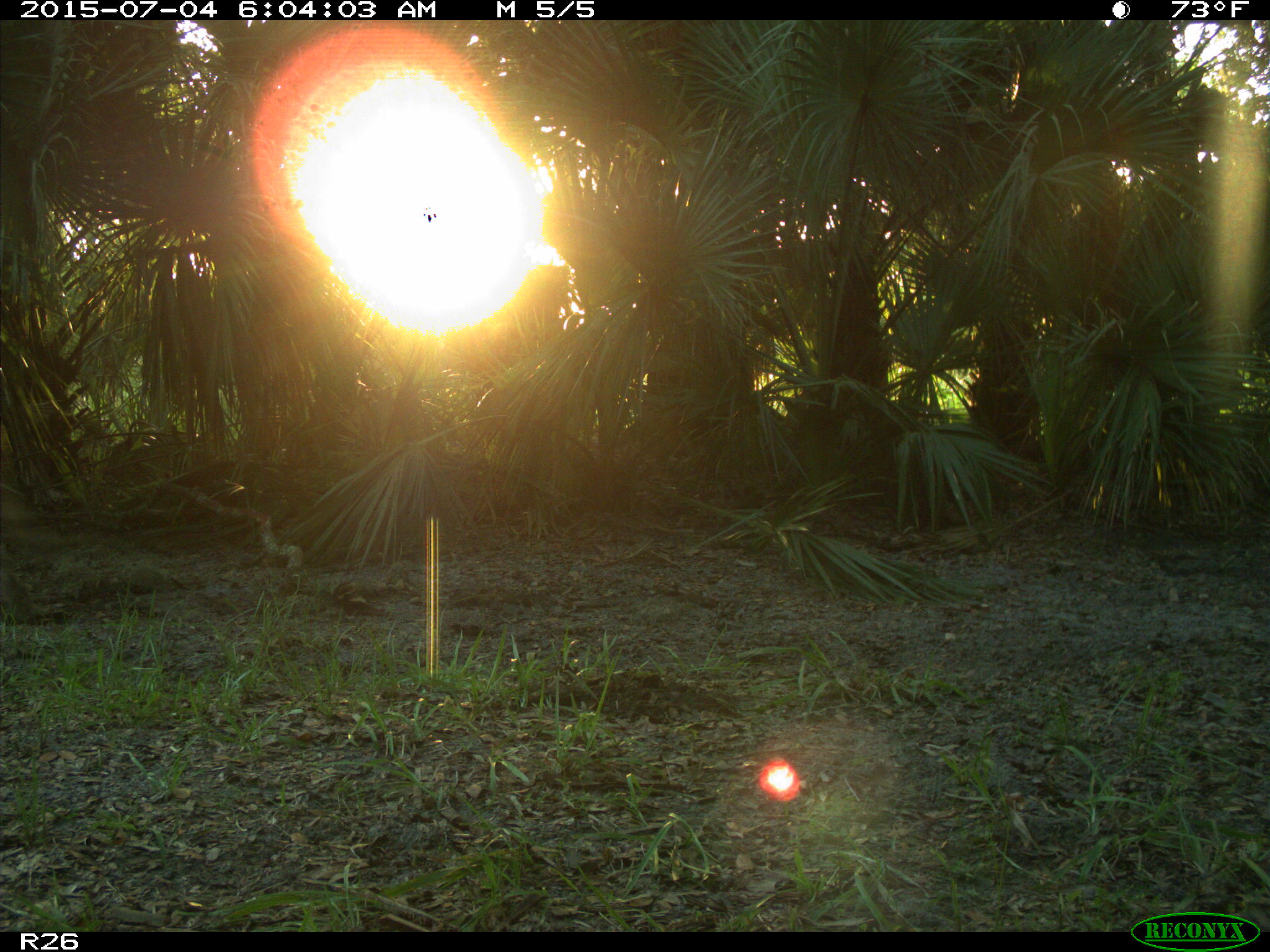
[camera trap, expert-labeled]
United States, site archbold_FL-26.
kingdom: Animalia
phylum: Chordata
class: Mammalia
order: Artiodactyla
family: Bovidae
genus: Bos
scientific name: Bos taurus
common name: domestic cow